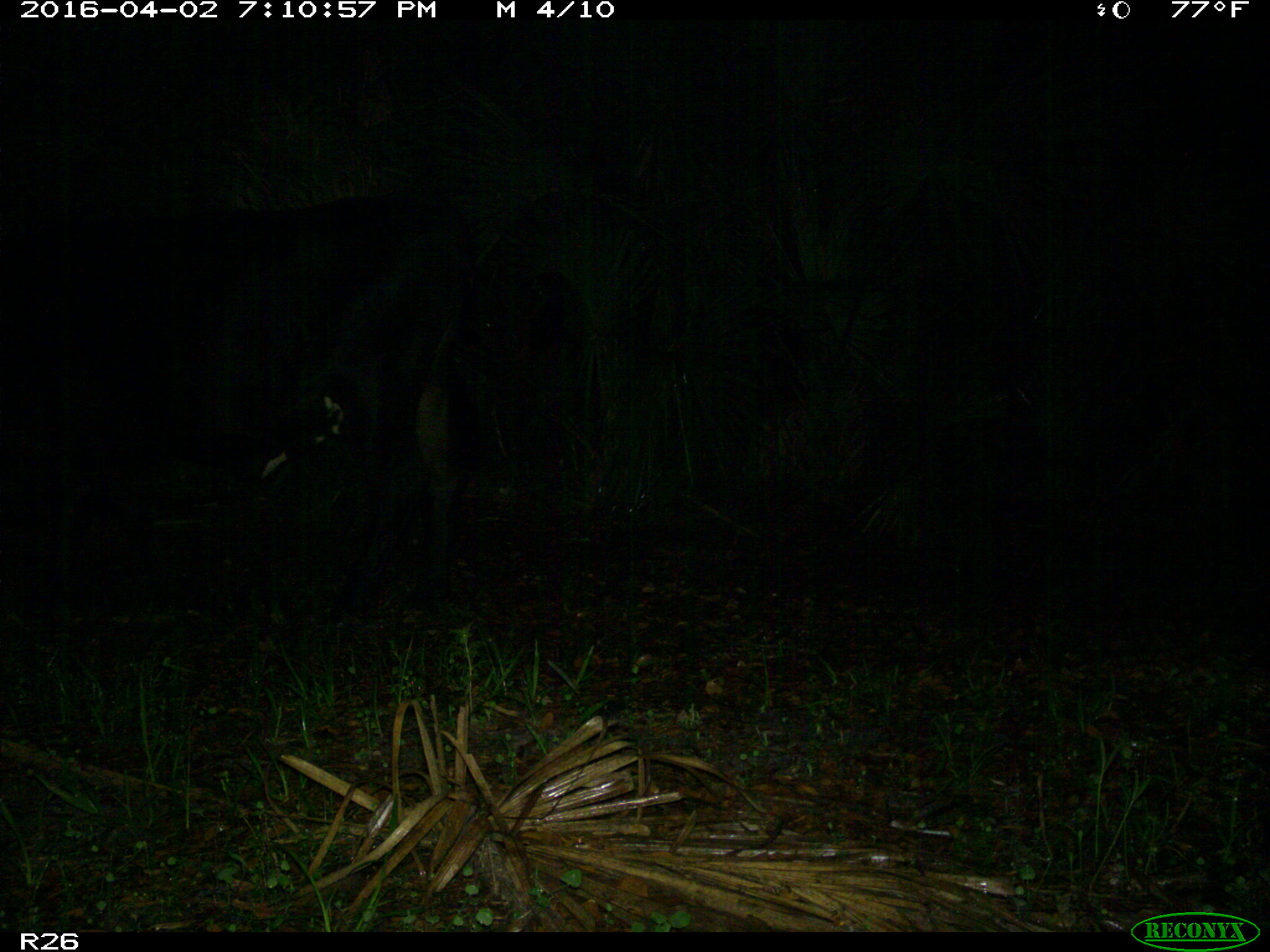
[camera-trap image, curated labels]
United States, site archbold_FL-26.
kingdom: Animalia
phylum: Chordata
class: Mammalia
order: Artiodactyla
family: Bovidae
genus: Bos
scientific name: Bos taurus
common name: domestic cow